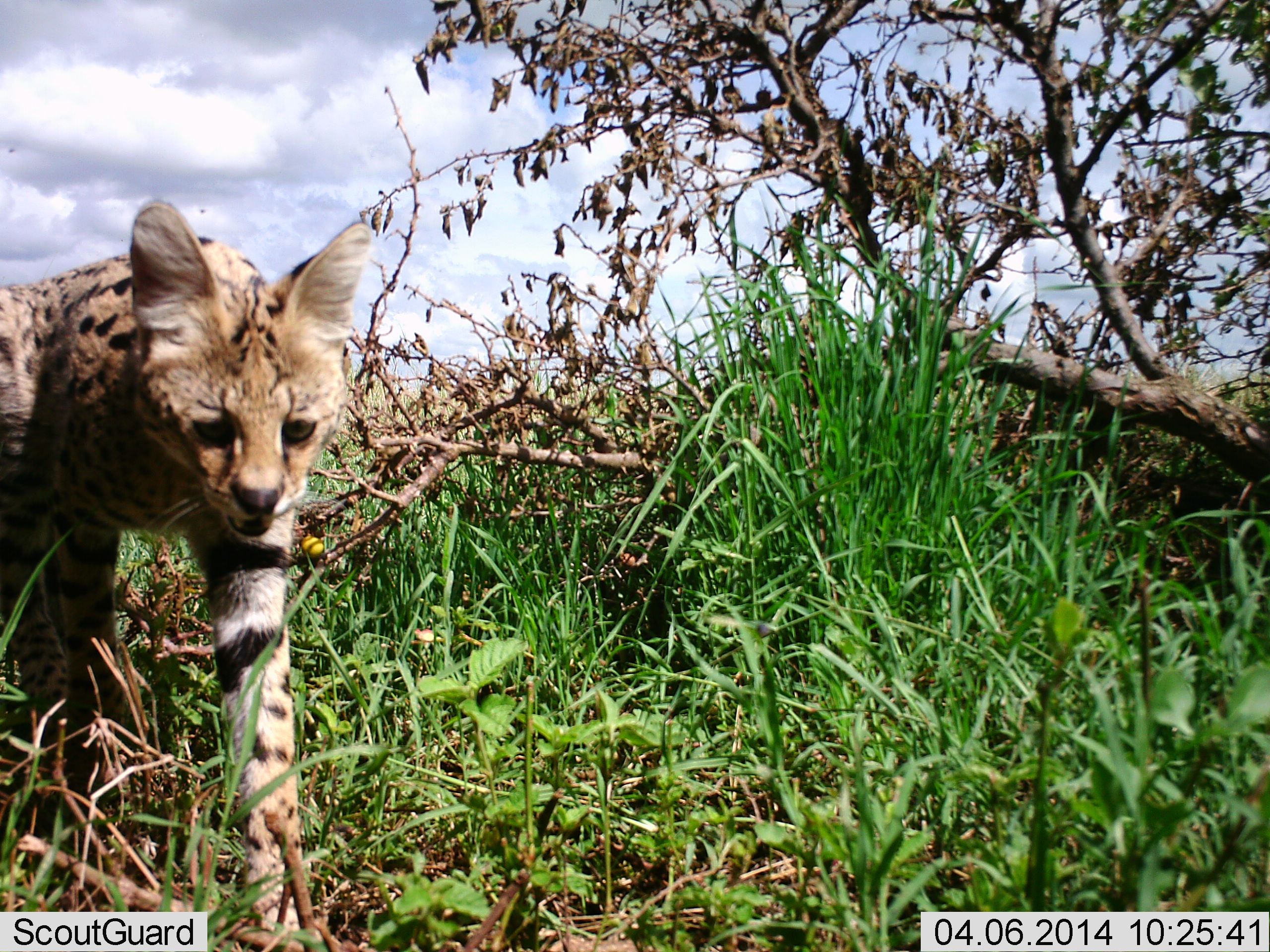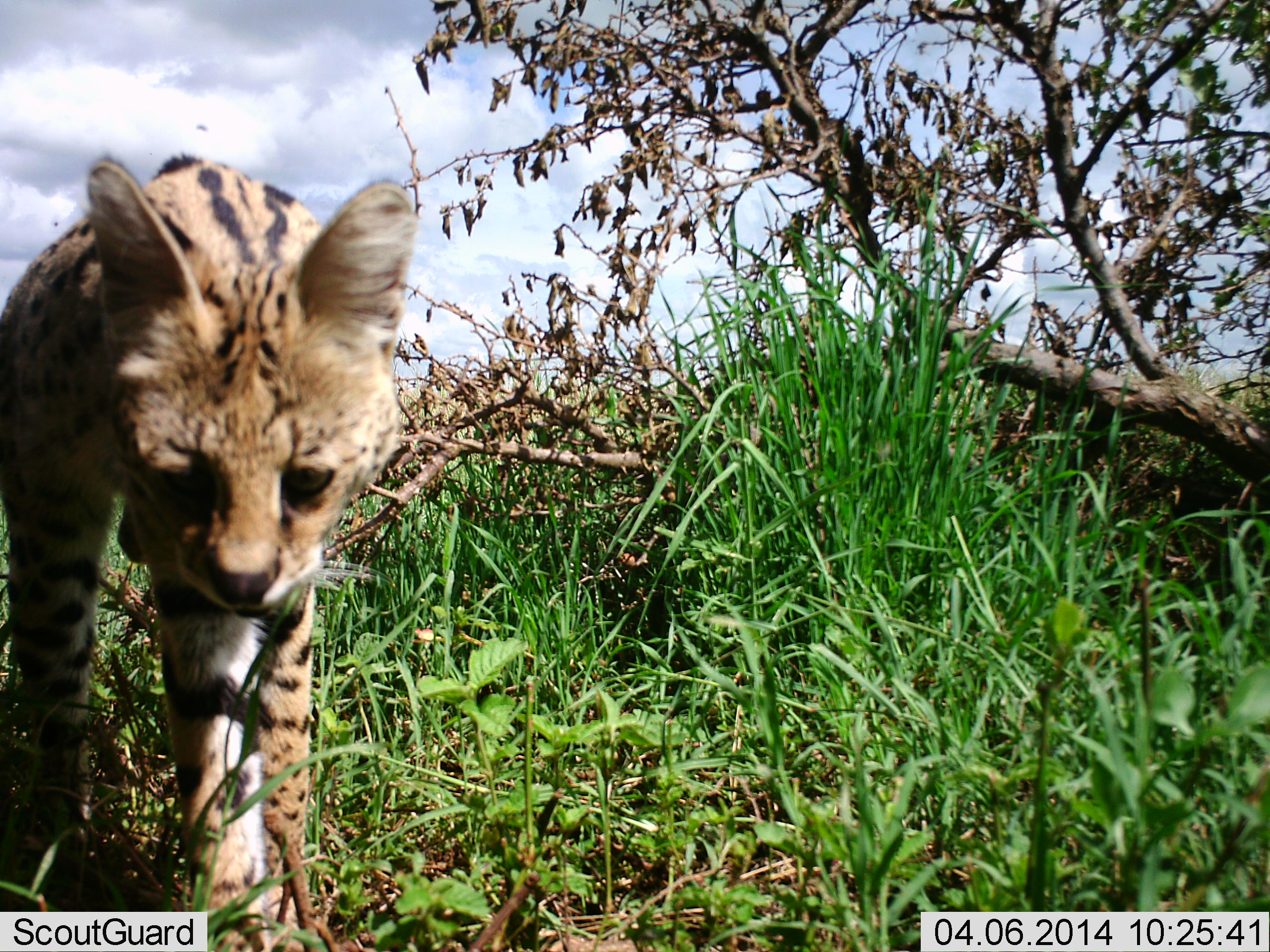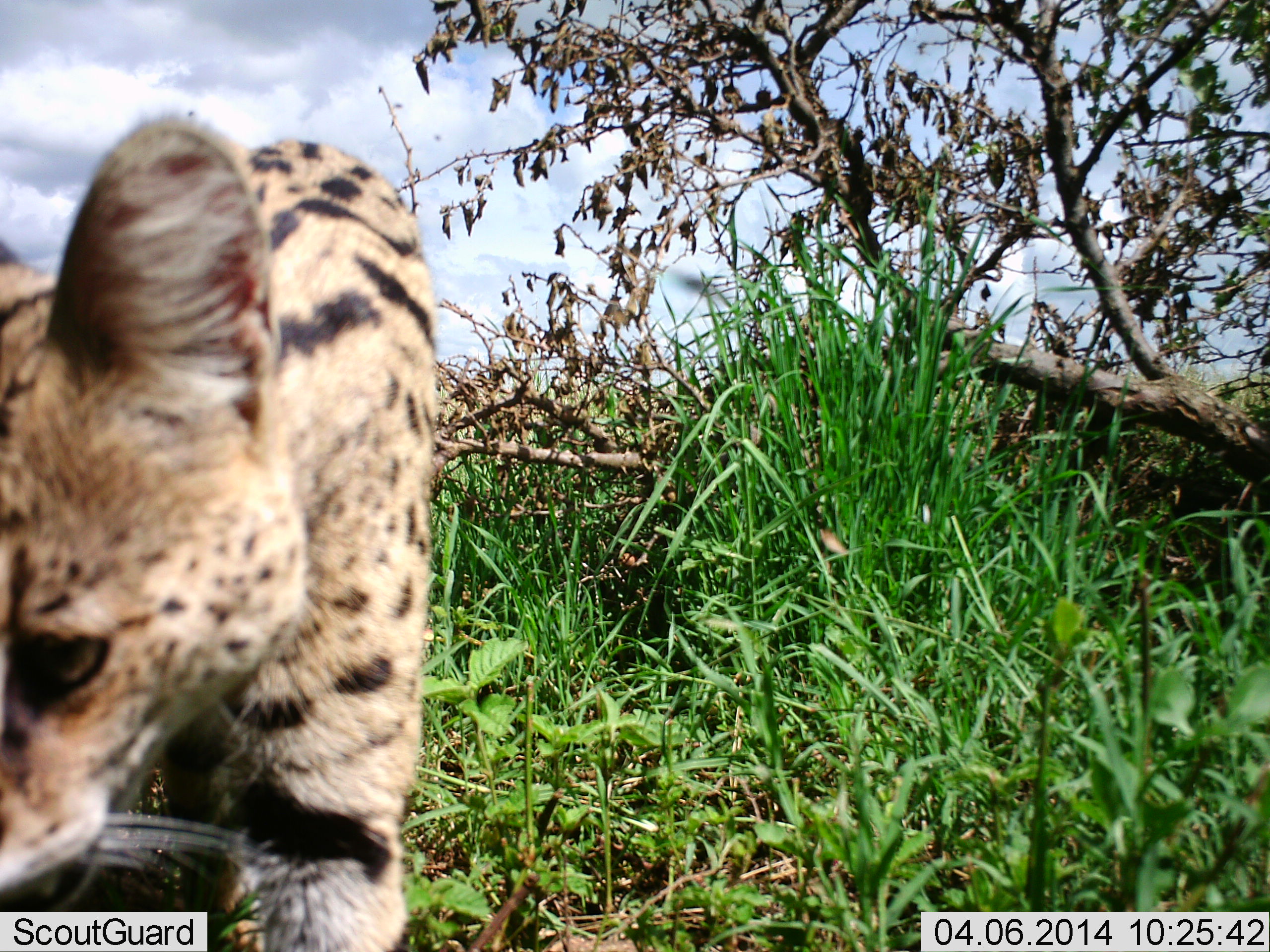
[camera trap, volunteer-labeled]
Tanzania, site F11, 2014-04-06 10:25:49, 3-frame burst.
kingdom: Animalia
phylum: Chordata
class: Mammalia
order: Carnivora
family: Felidae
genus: Leptailurus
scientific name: Leptailurus serval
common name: serval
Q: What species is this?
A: Serval (Leptailurus serval).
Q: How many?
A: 1.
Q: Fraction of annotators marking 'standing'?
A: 0%.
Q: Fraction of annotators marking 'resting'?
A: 0%.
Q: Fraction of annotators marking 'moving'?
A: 100%.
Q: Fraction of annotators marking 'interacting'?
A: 0%.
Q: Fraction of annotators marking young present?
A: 0%.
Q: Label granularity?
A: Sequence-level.